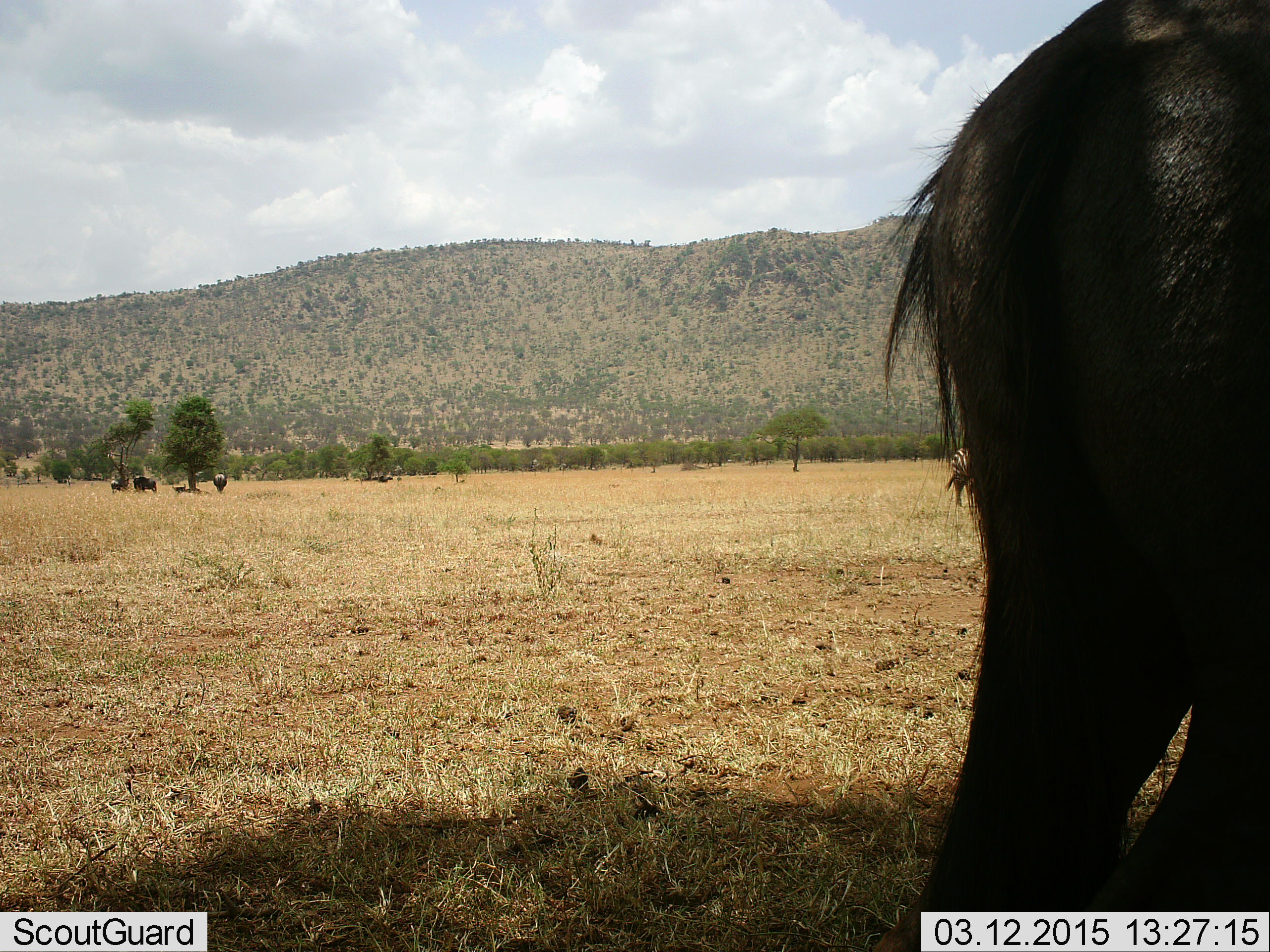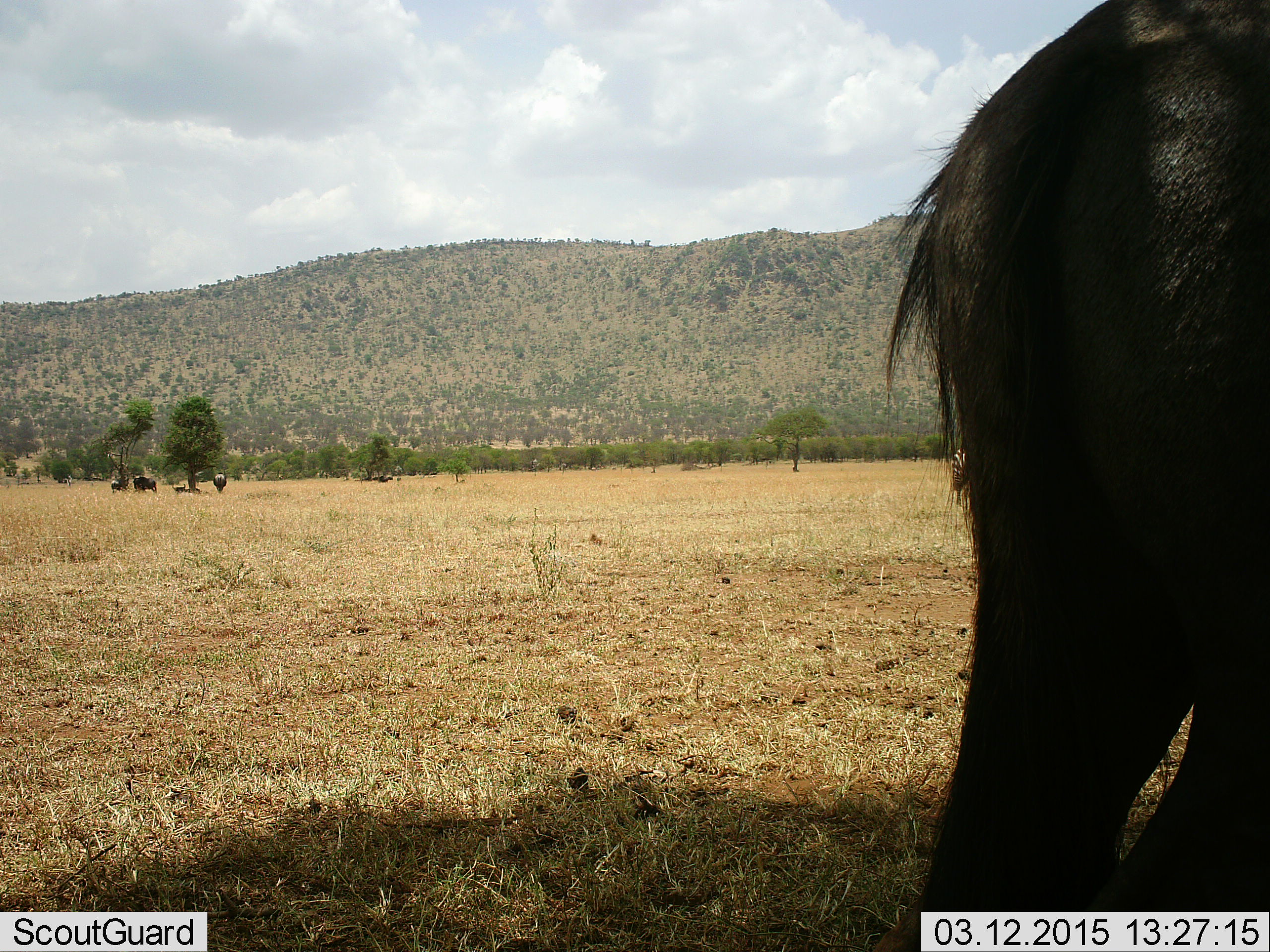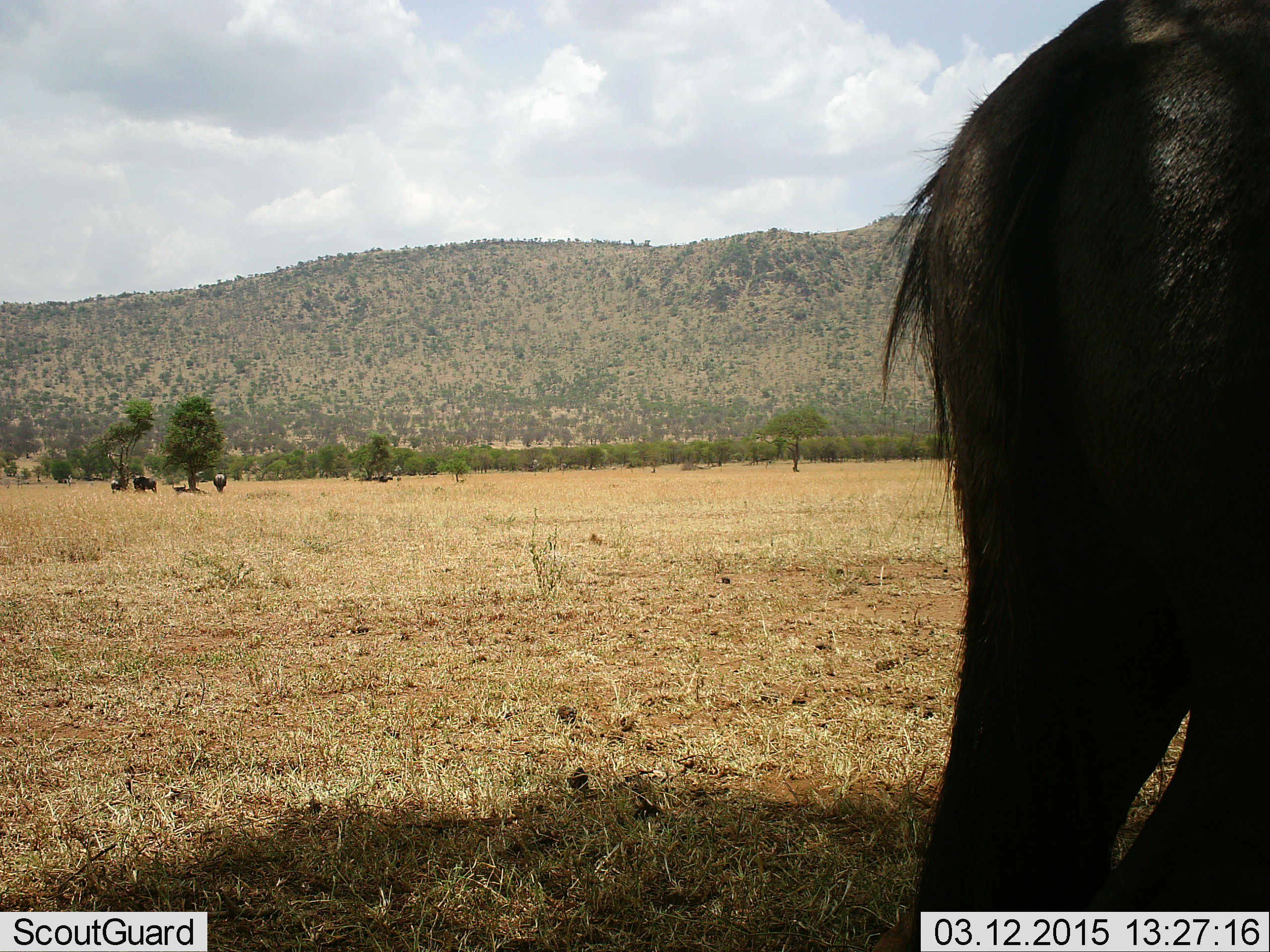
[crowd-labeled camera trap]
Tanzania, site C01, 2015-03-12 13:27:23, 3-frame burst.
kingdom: Animalia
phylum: Chordata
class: Mammalia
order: Artiodactyla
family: Bovidae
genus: Connochaetes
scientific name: Connochaetes taurinus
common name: blue wildebeest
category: wildebeest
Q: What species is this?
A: Wildebeest (blue wildebeest) (Connochaetes taurinus).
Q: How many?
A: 5.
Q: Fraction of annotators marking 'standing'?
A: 93%.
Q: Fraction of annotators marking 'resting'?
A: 47%.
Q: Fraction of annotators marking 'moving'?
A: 7%.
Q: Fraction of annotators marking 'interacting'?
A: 0%.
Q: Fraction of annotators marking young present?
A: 0%.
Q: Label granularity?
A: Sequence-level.